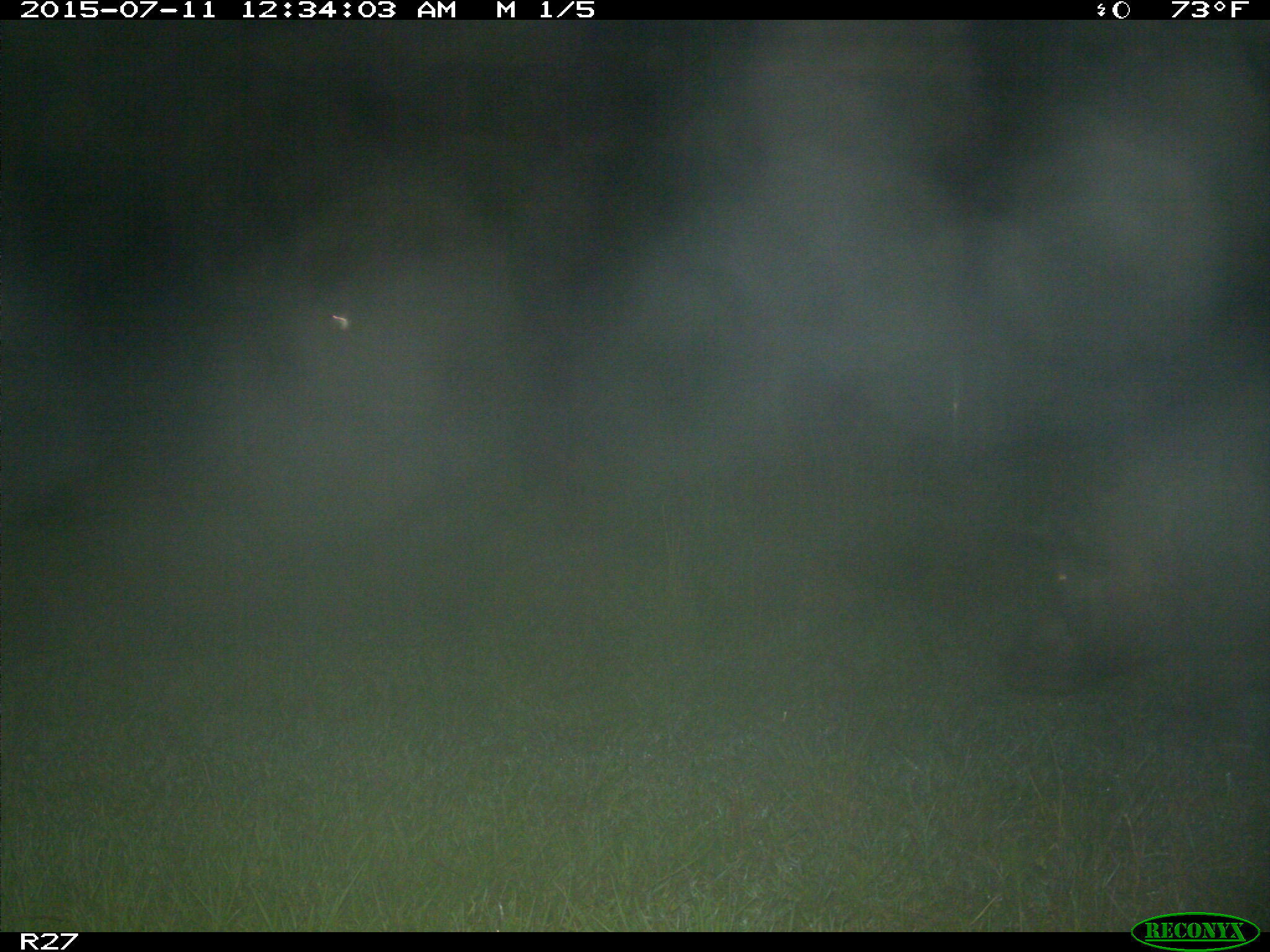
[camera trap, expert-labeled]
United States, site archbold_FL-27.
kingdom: Animalia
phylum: Chordata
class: Mammalia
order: Artiodactyla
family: Suidae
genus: Sus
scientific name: Sus scrofa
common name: wild boar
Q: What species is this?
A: Sus scrofa (wild boar).